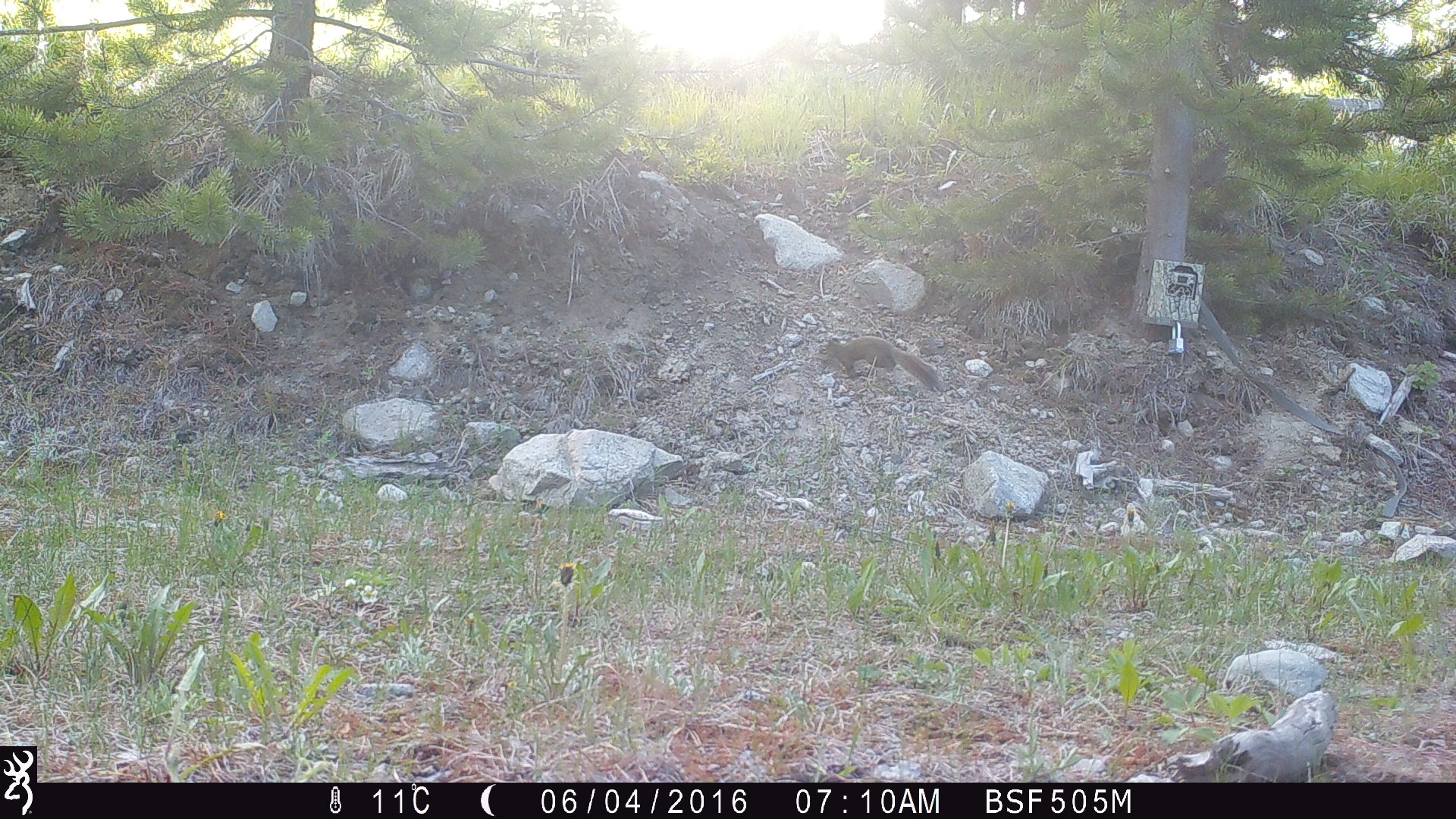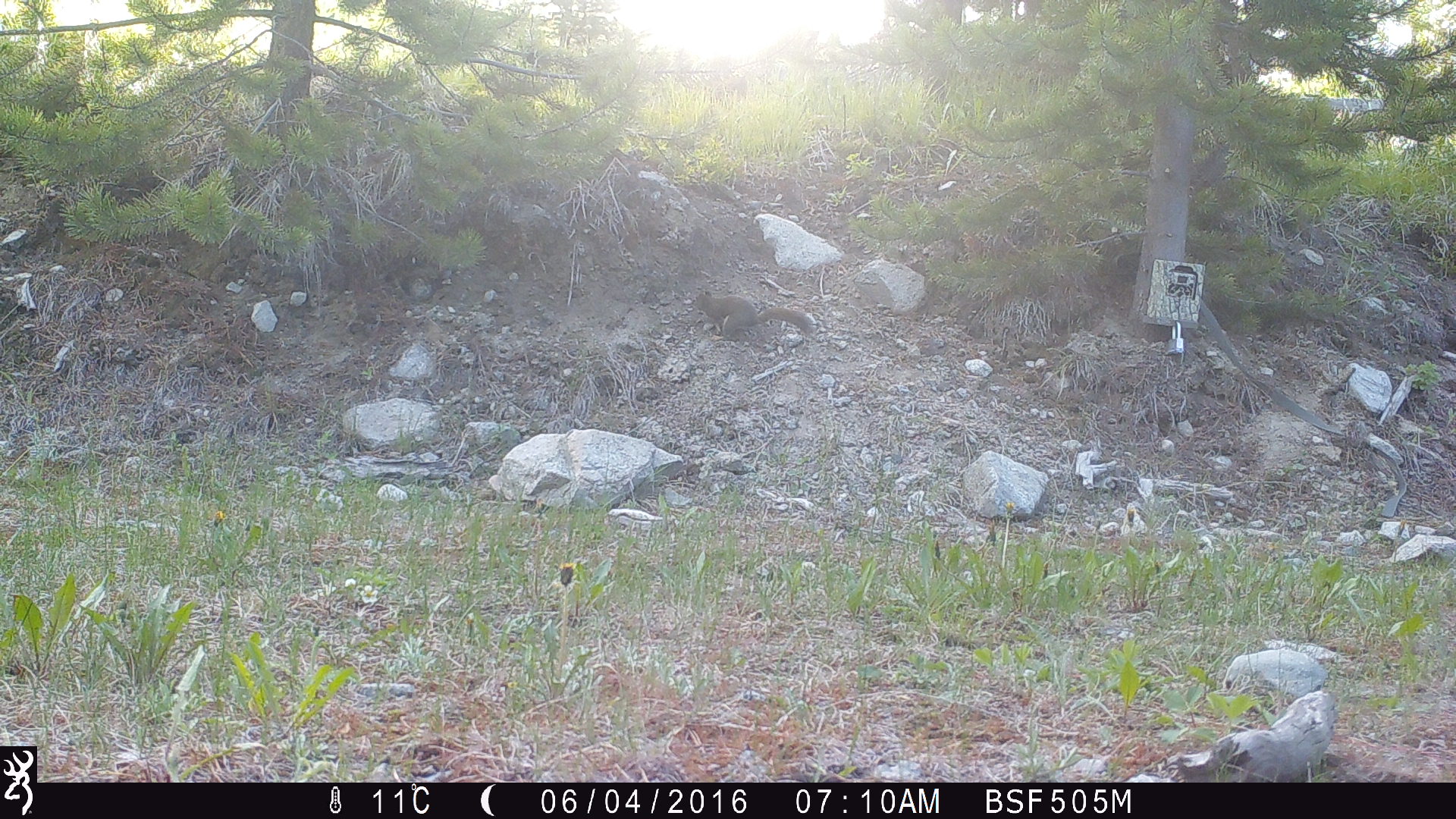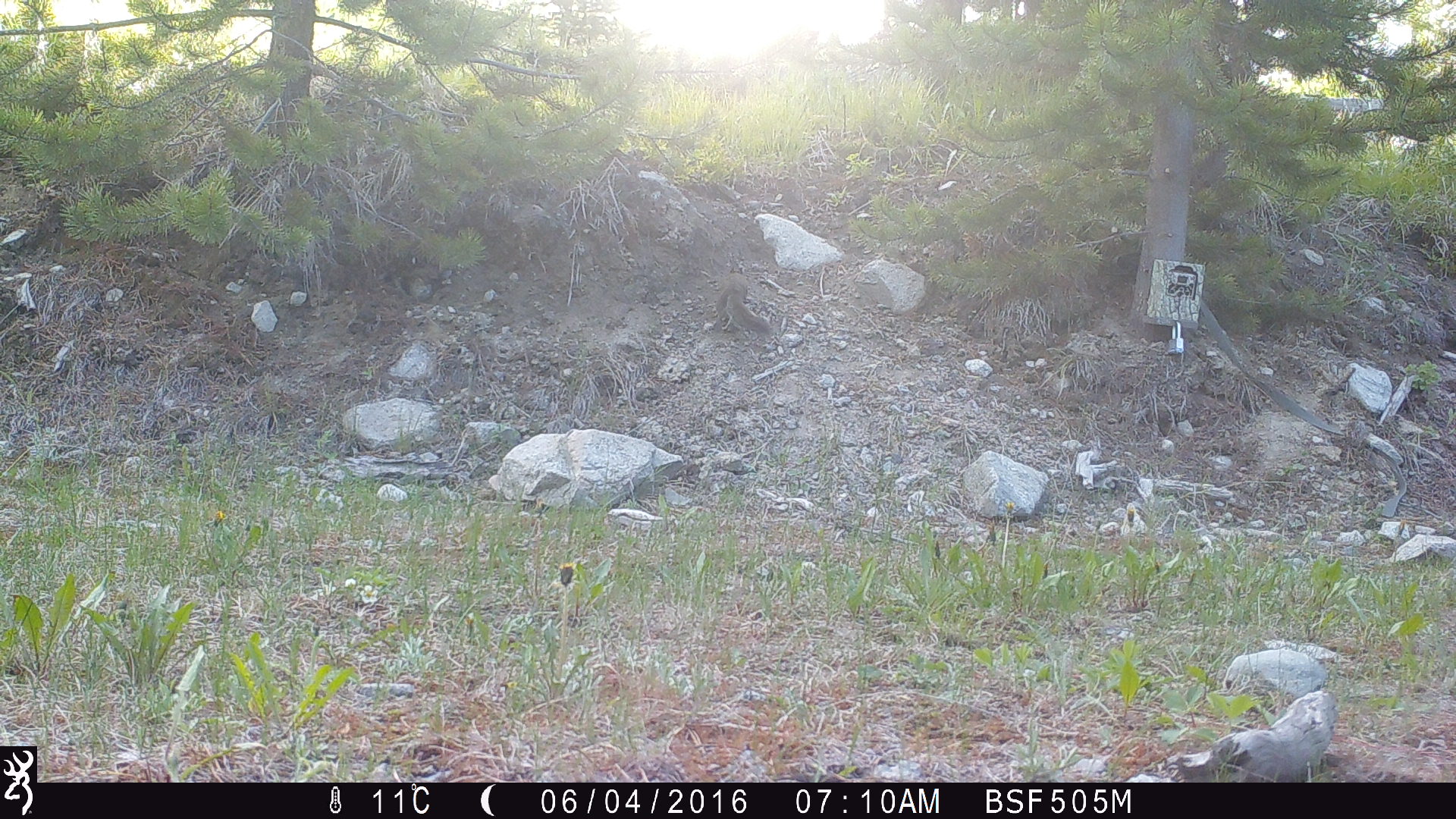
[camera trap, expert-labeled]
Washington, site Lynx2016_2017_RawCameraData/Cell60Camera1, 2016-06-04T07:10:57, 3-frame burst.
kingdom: Animalia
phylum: Chordata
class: Mammalia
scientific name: Mammalia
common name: small mammal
Small mammal (Mammalia). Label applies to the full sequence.